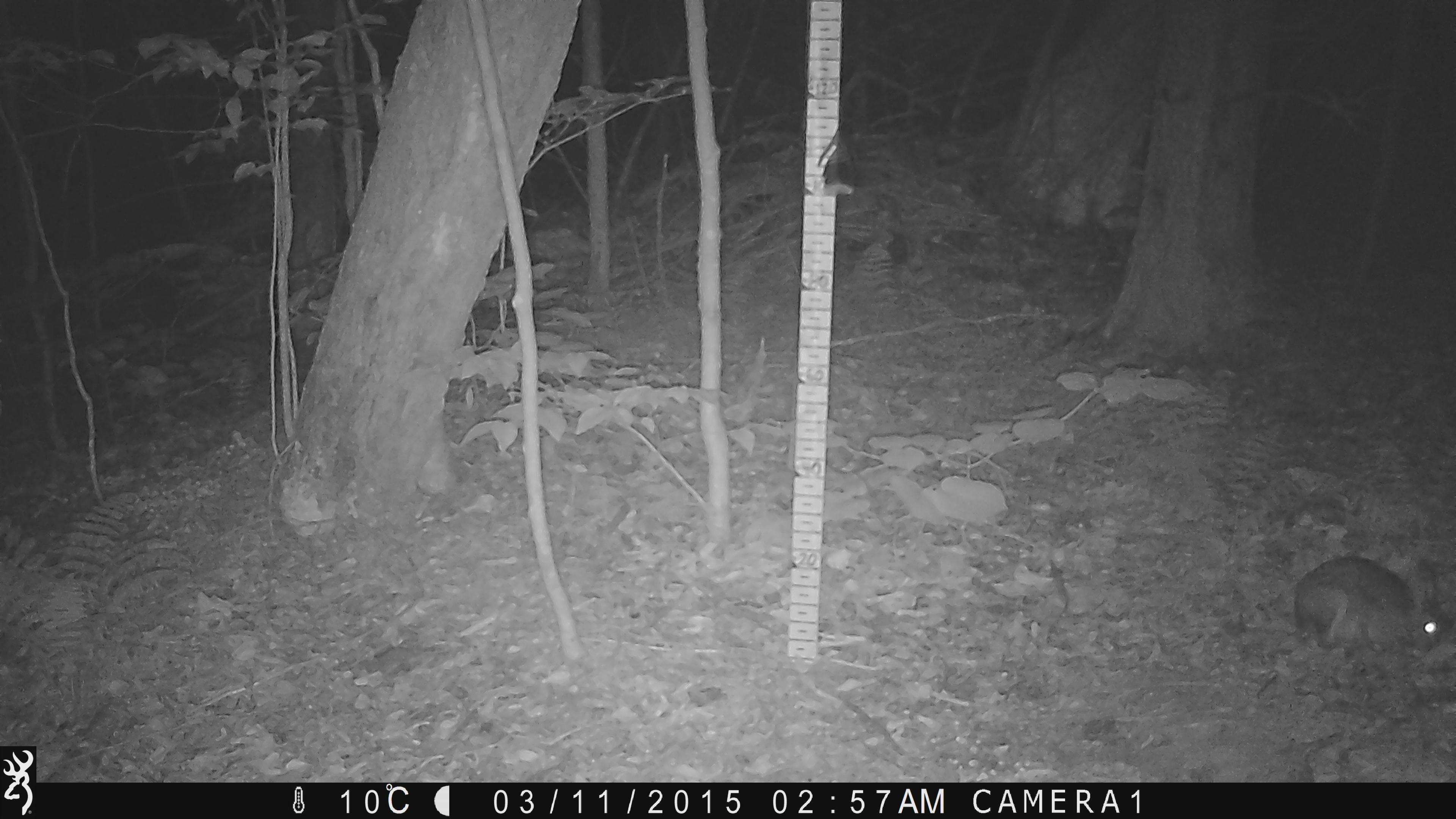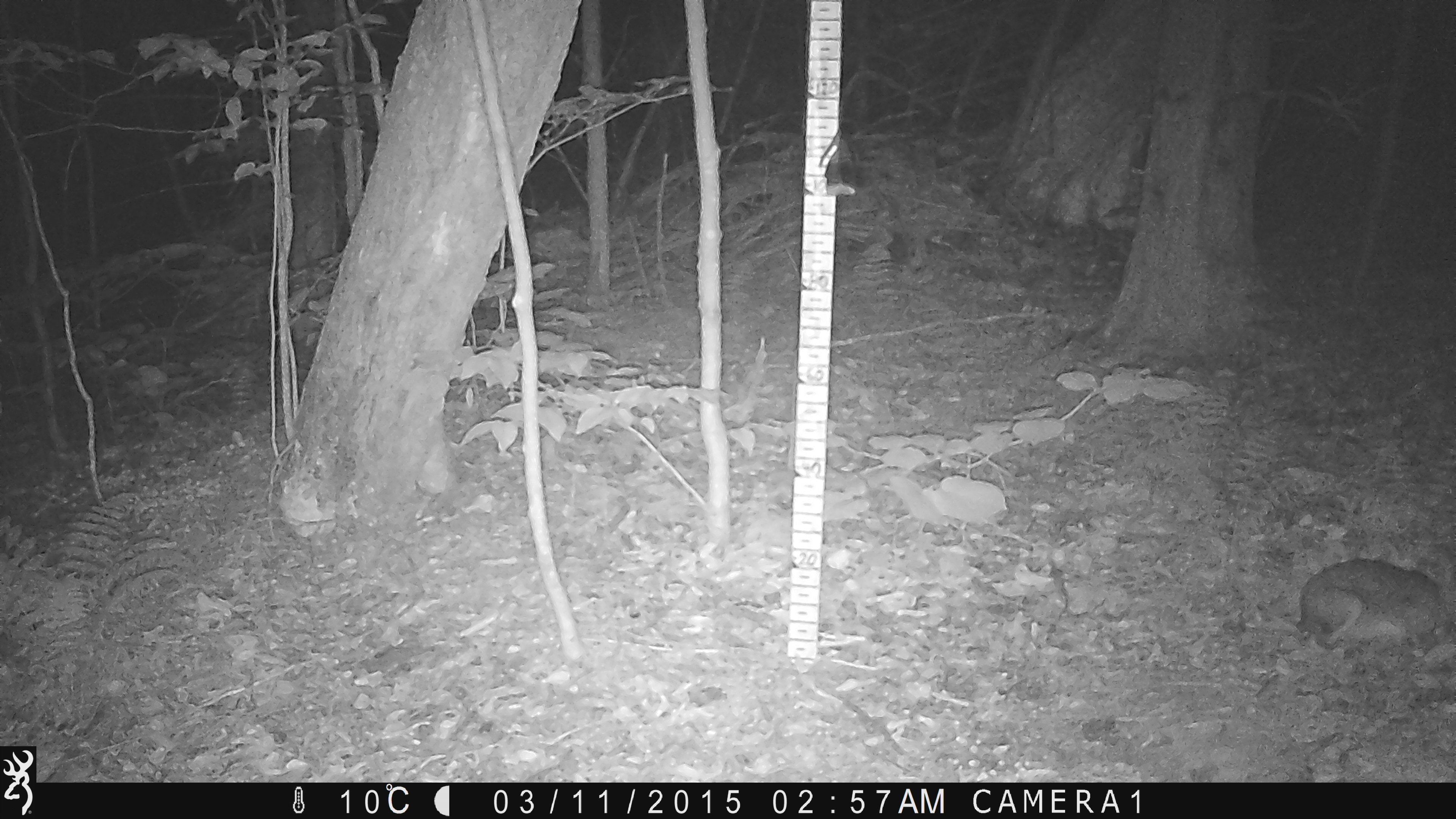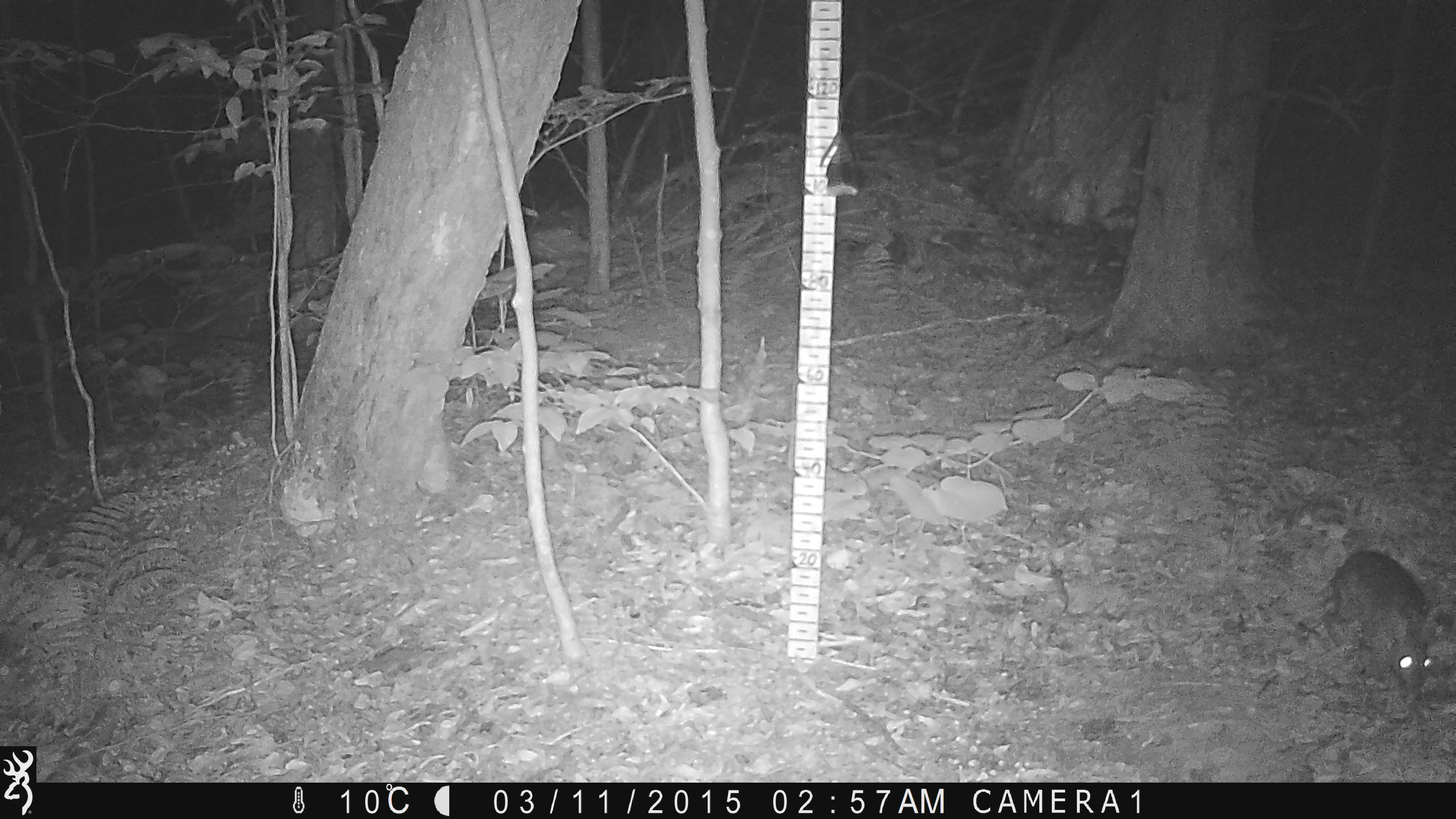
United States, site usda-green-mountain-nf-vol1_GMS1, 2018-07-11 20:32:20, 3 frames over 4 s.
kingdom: Animalia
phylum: Chordata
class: Mammalia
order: Lagomorpha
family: Leporidae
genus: Lepus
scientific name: Lepus americanus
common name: snowshoe hare